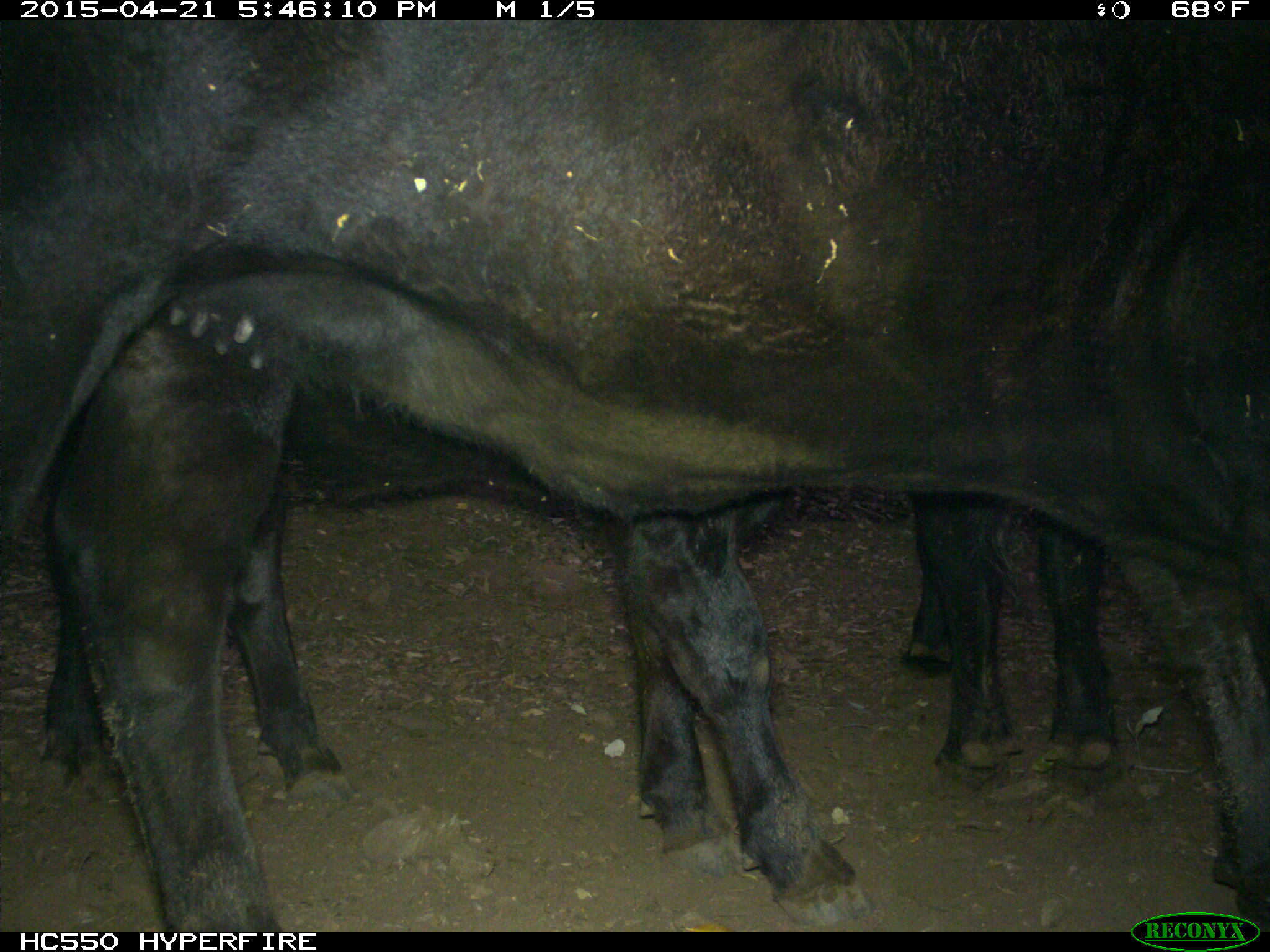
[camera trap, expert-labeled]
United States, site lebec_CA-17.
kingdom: Animalia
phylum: Chordata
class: Mammalia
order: Artiodactyla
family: Bovidae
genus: Bos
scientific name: Bos taurus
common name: domestic cow